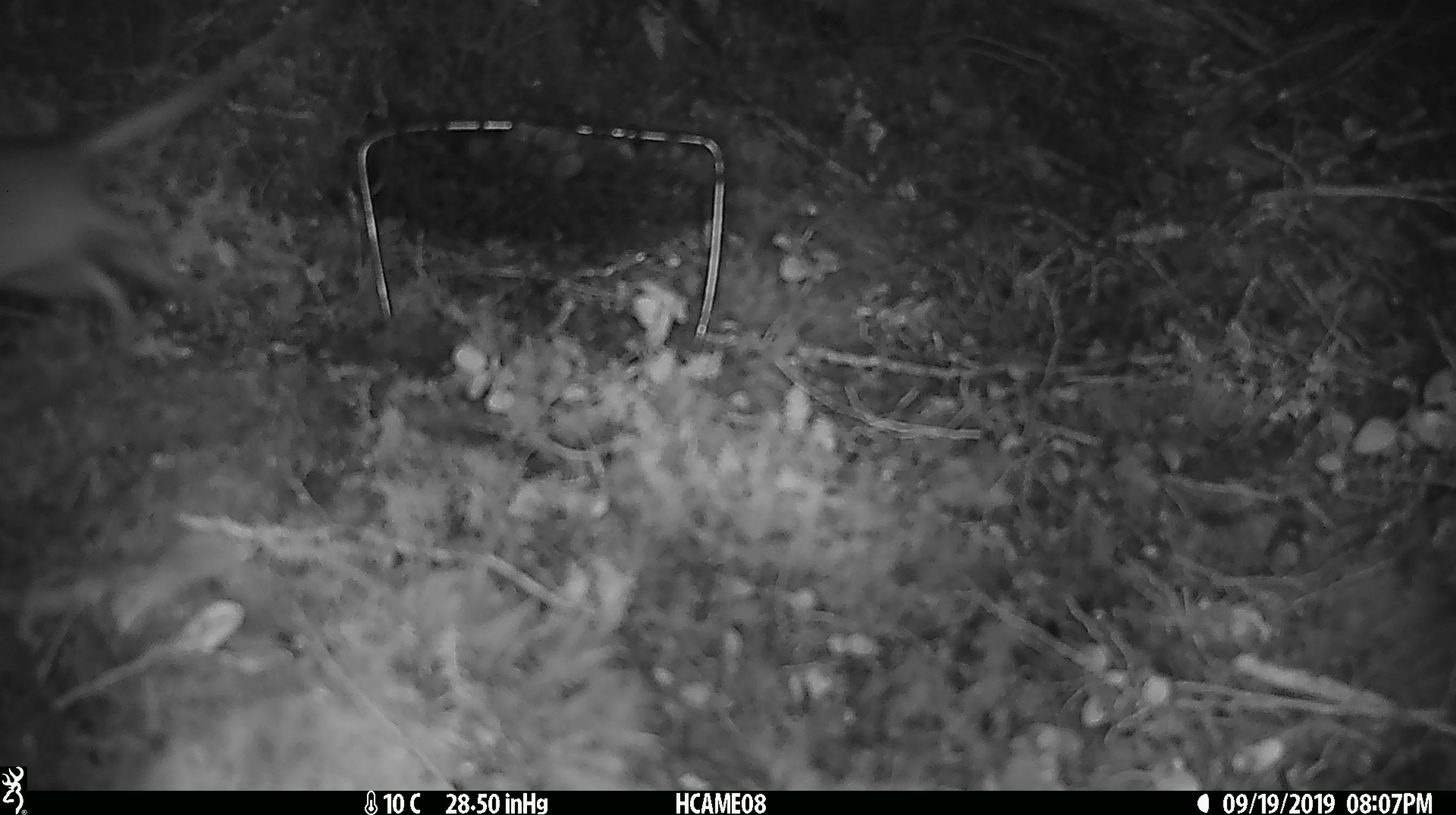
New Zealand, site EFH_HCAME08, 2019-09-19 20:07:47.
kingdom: Animalia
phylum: Chordata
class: Mammalia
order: Rodentia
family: Muridae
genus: Rattus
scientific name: Rattus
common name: rat